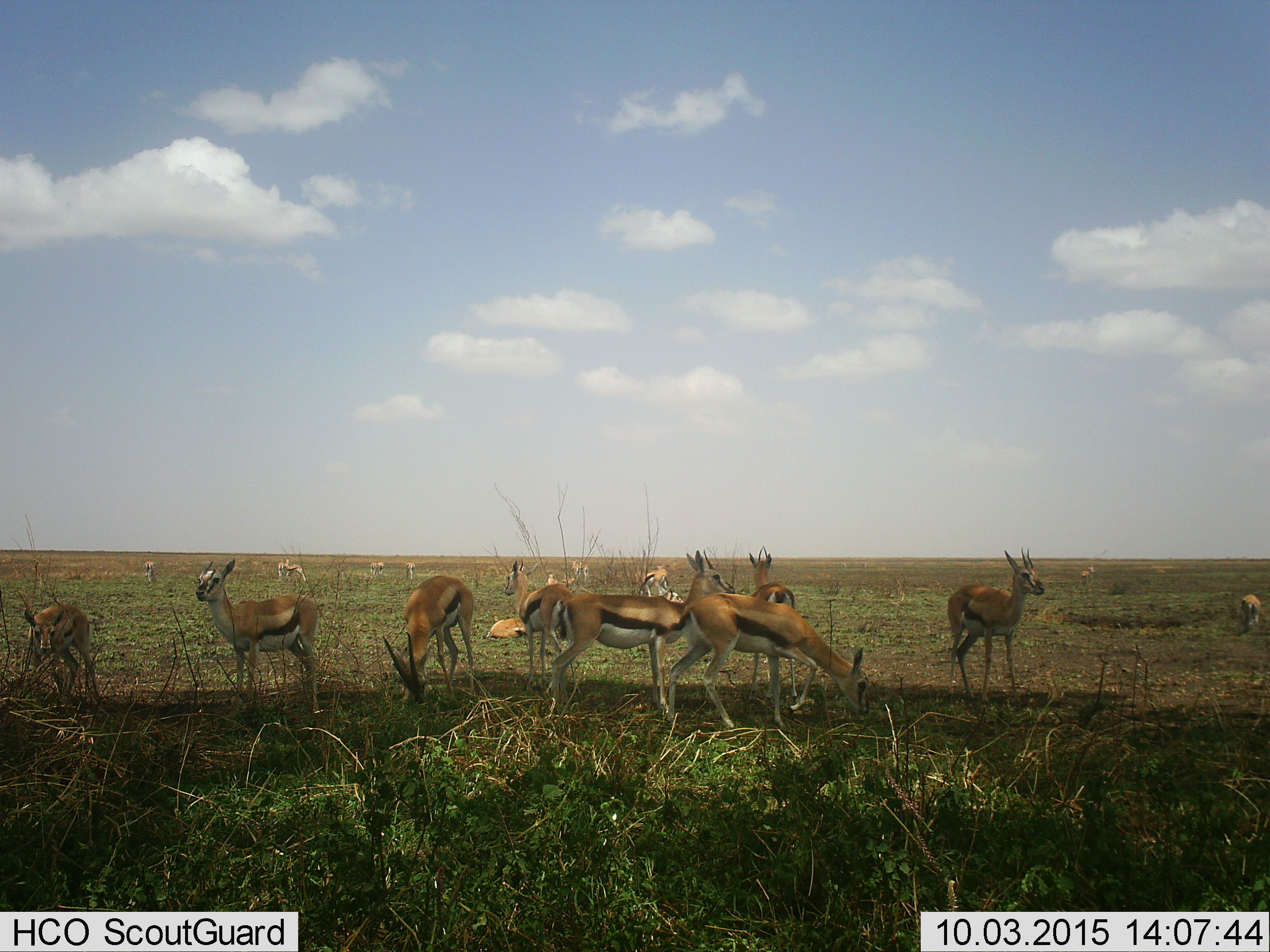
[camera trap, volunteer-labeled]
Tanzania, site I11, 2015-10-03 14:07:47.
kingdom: Animalia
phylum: Chordata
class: Mammalia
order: Artiodactyla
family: Bovidae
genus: Eudorcas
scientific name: Eudorcas thomsonii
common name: thomson's gazelle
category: gazellethomsons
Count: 11-50.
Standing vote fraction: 80%.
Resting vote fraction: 40%.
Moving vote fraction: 20%.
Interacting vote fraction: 30%.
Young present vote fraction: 20%.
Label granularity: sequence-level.